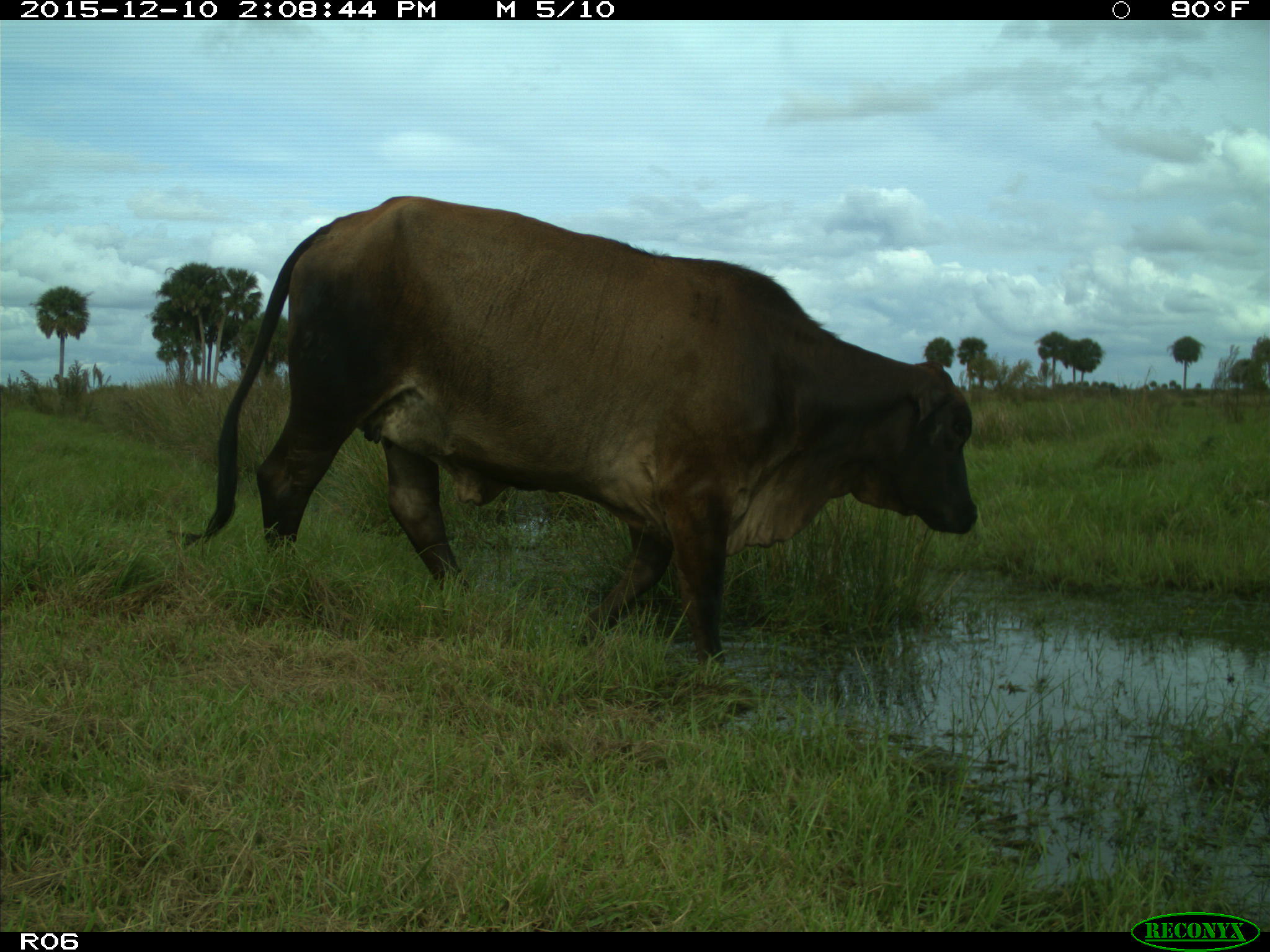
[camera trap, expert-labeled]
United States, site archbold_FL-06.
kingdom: Animalia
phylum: Chordata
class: Mammalia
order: Artiodactyla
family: Bovidae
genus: Bos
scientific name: Bos taurus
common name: domestic cow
Bos taurus (domestic cow).